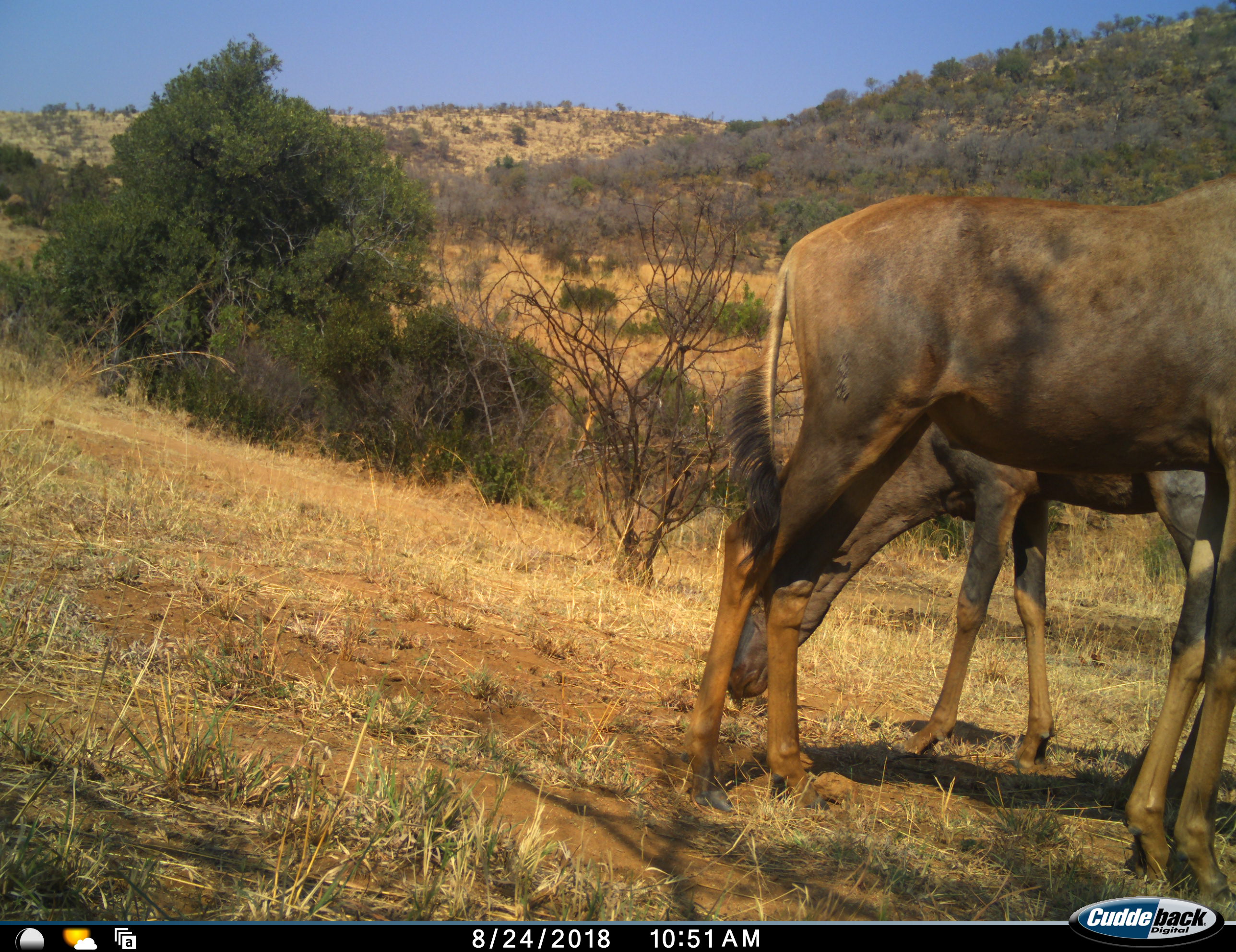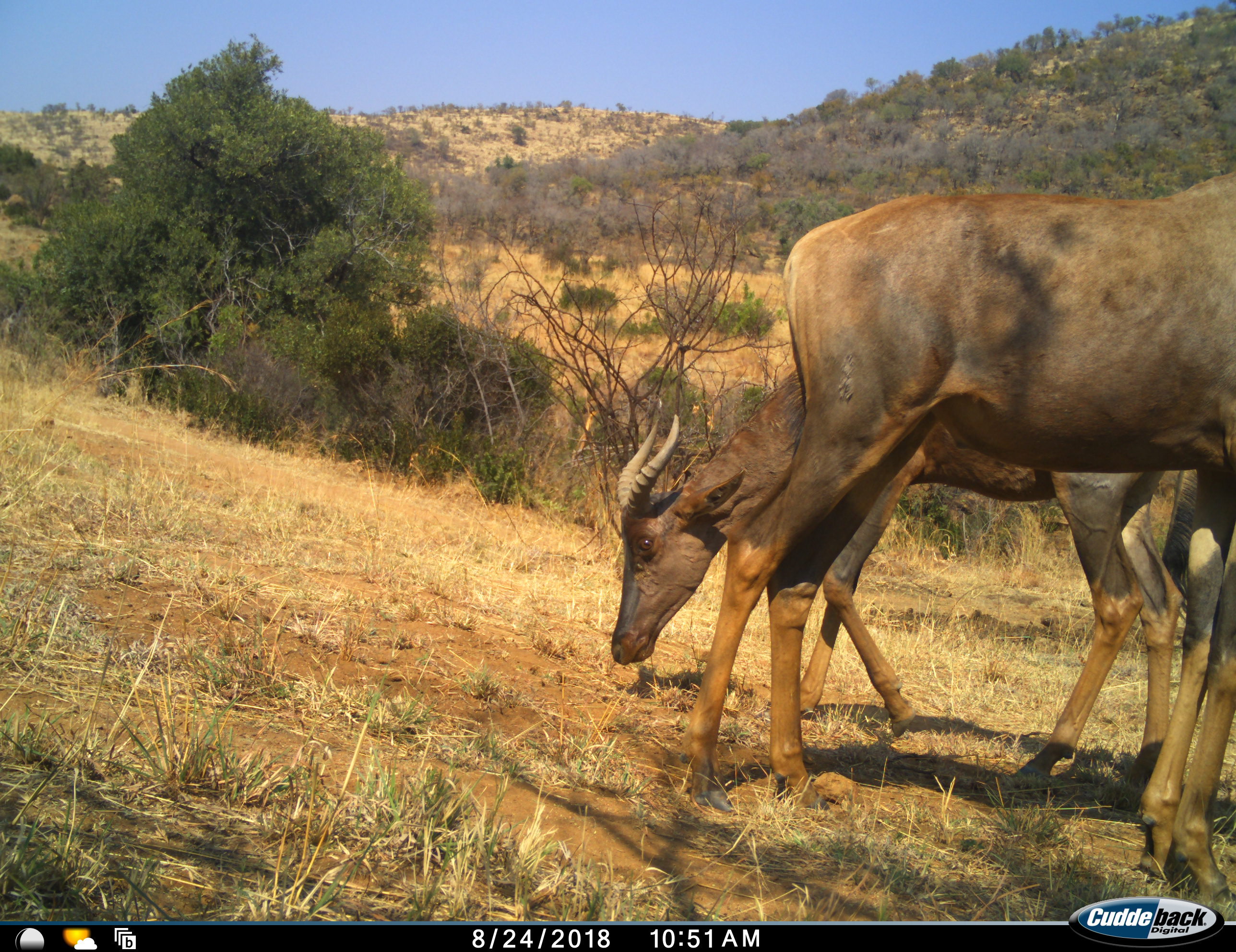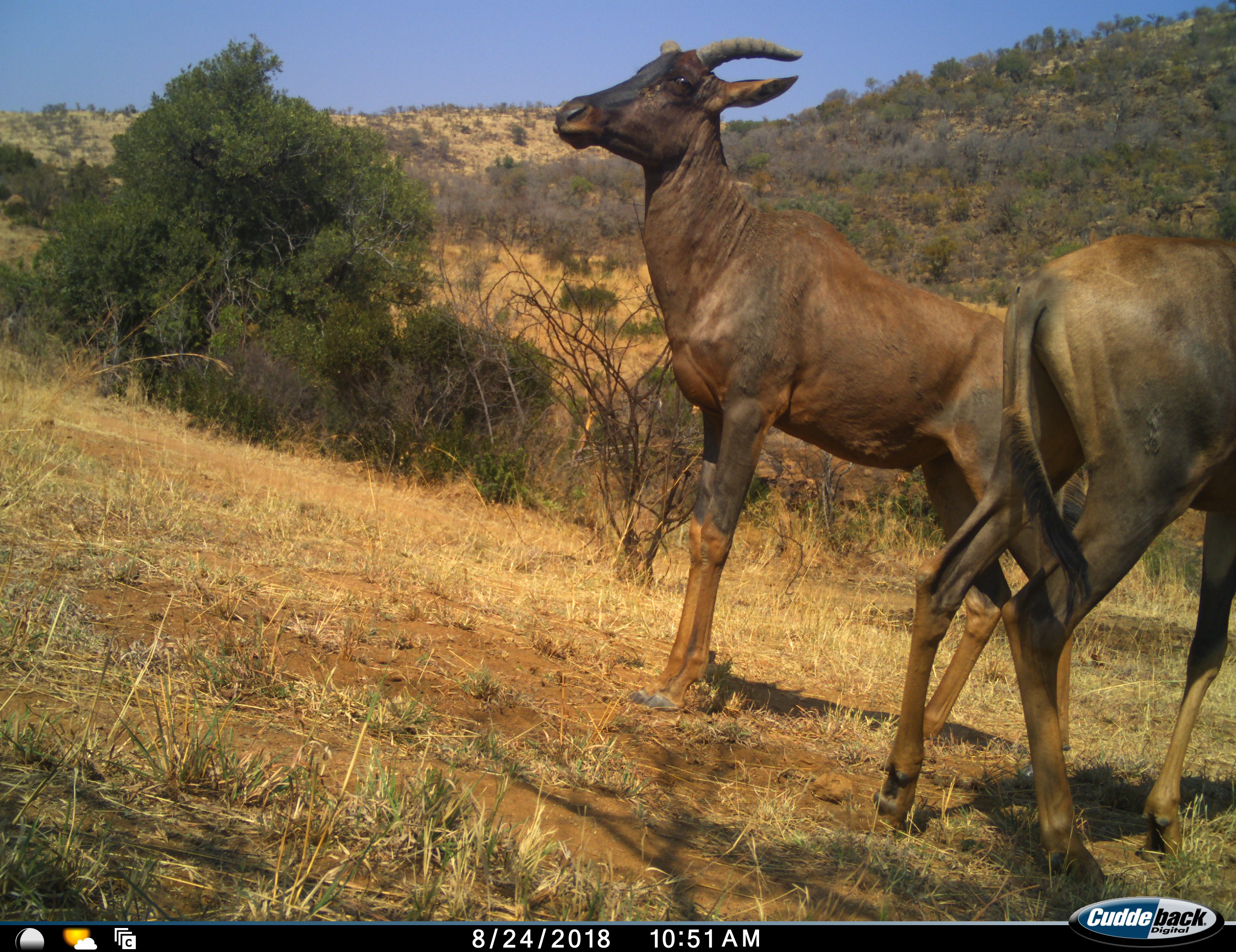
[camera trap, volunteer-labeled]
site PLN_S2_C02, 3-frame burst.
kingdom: Animalia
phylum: Chordata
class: Mammalia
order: Artiodactyla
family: Bovidae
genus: Damaliscus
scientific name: Damaliscus lunatus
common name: tsessebe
Tsessebe (Damaliscus lunatus), count 2. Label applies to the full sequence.